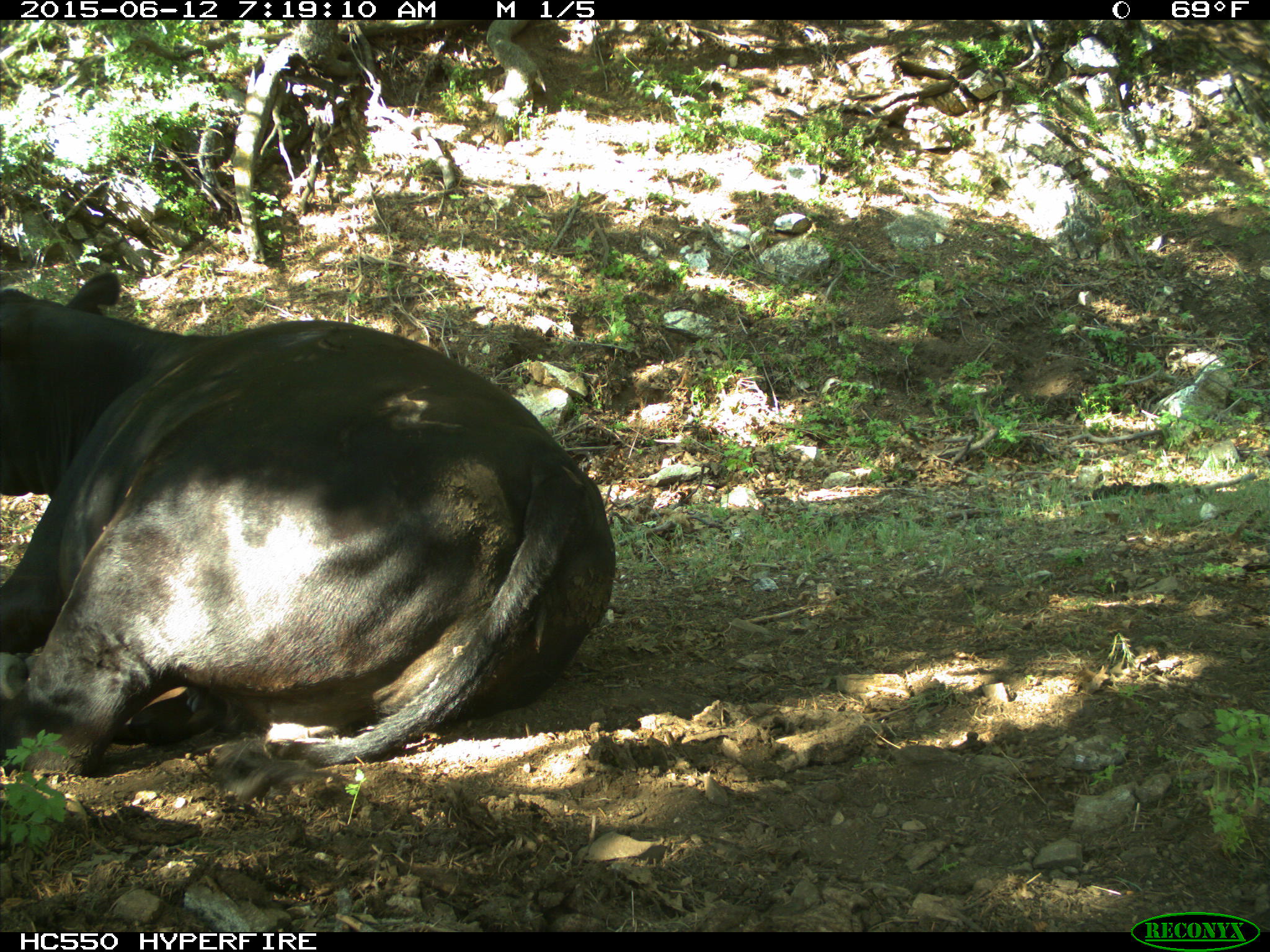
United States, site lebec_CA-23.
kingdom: Animalia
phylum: Chordata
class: Mammalia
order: Artiodactyla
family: Bovidae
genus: Bos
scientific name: Bos taurus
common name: domestic cow